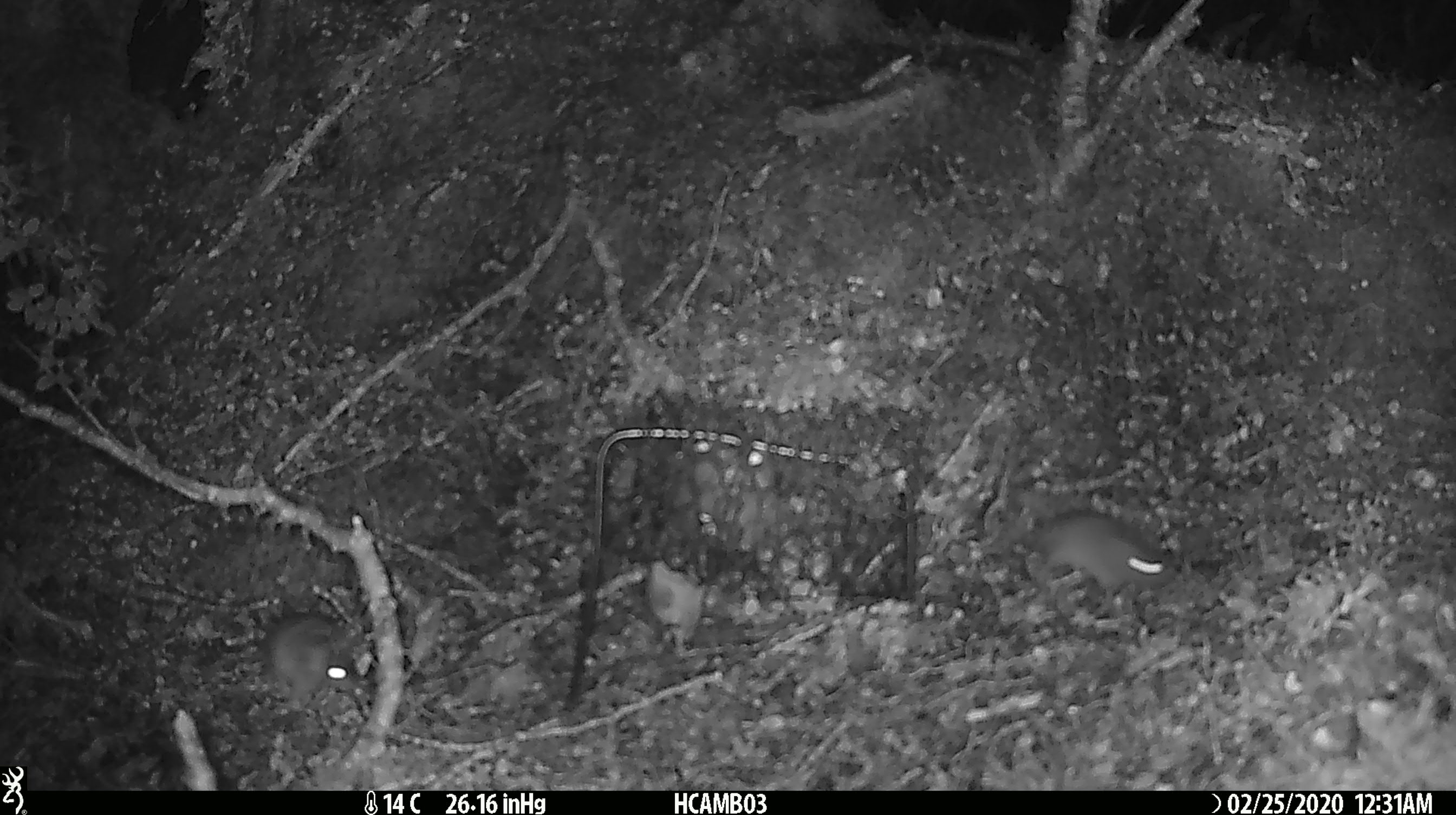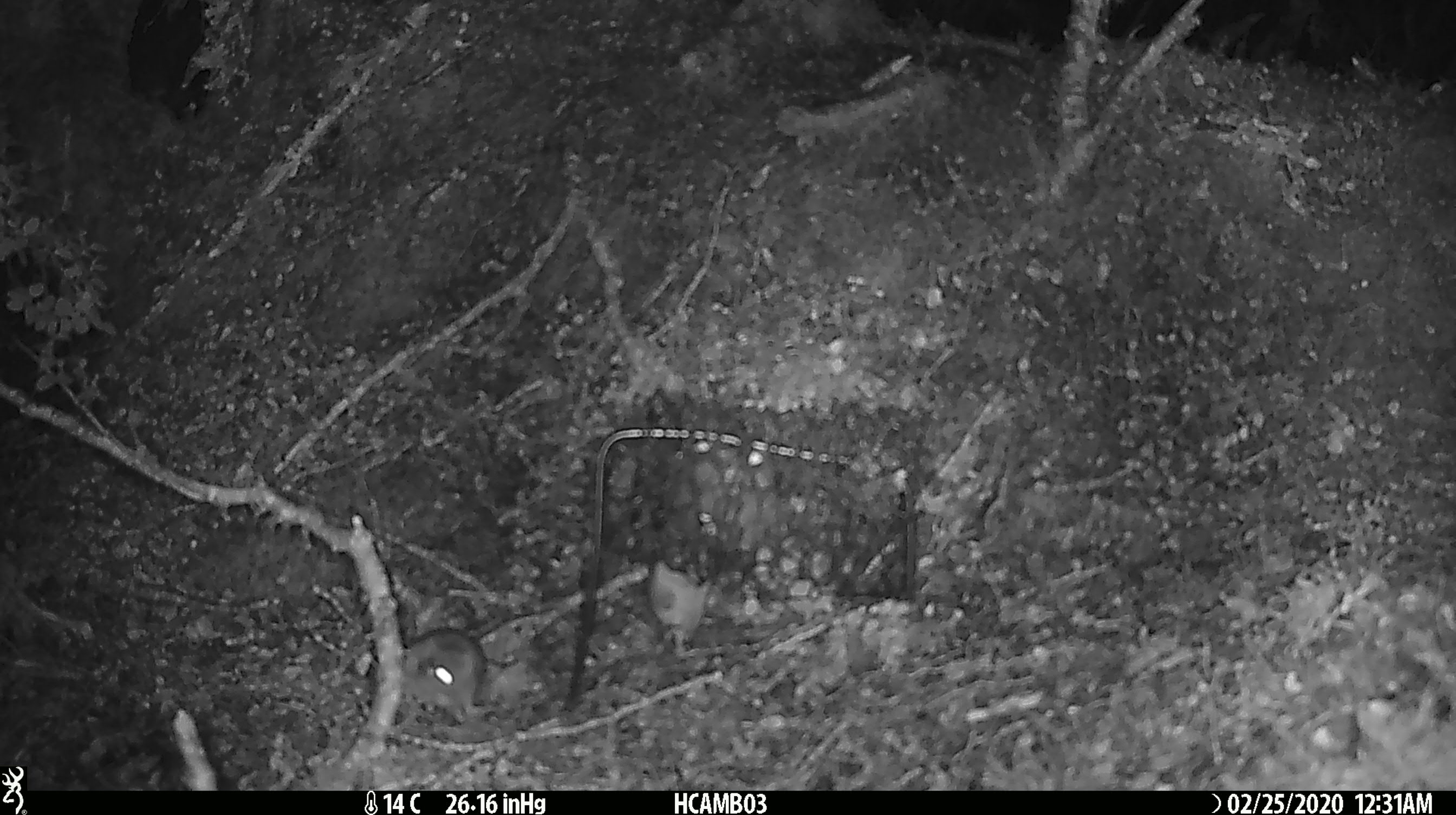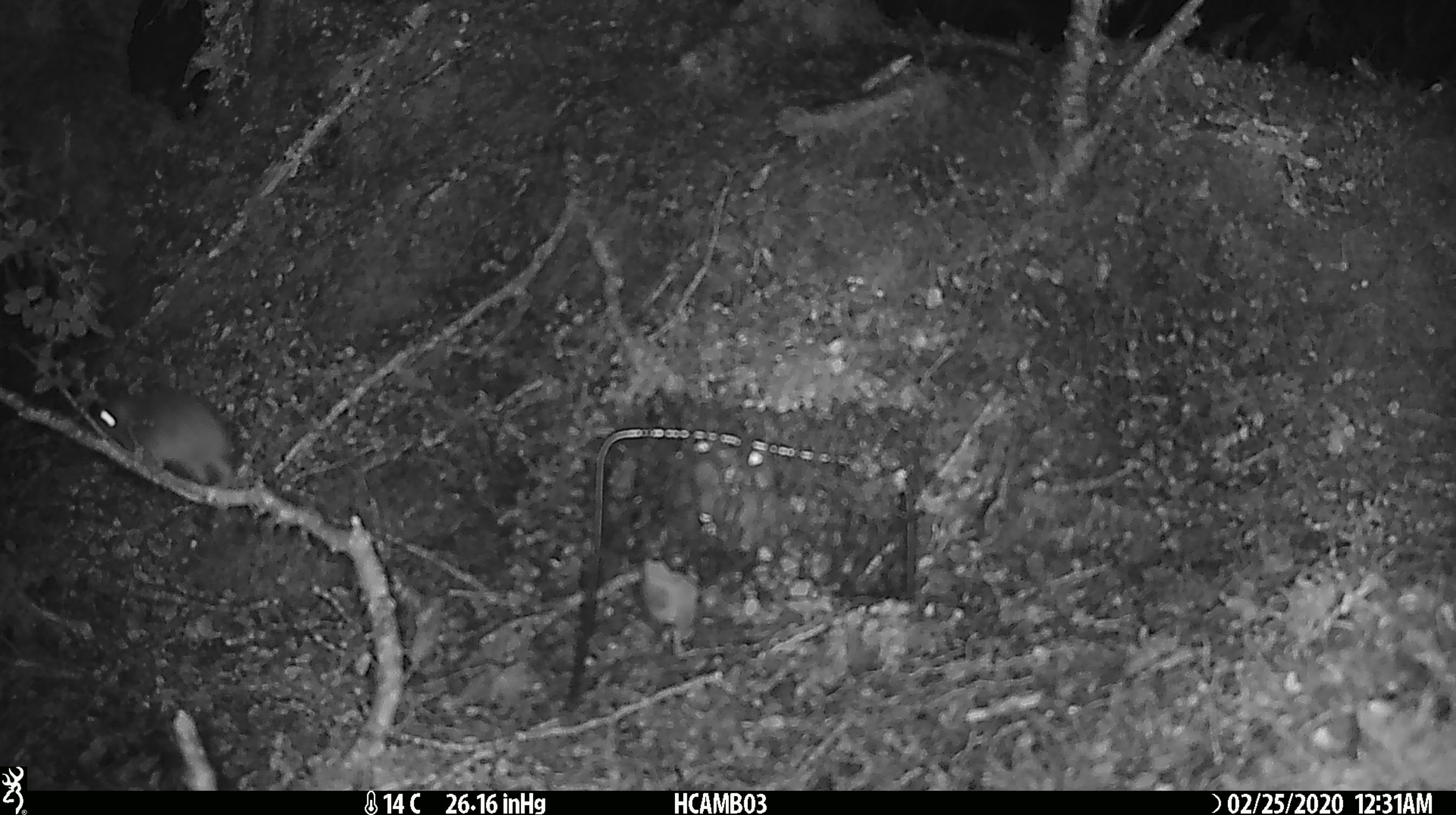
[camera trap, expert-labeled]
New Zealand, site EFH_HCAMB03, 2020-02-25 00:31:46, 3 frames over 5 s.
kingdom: Animalia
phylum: Chordata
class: Mammalia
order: Rodentia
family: Muridae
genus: Mus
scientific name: Mus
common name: mouse